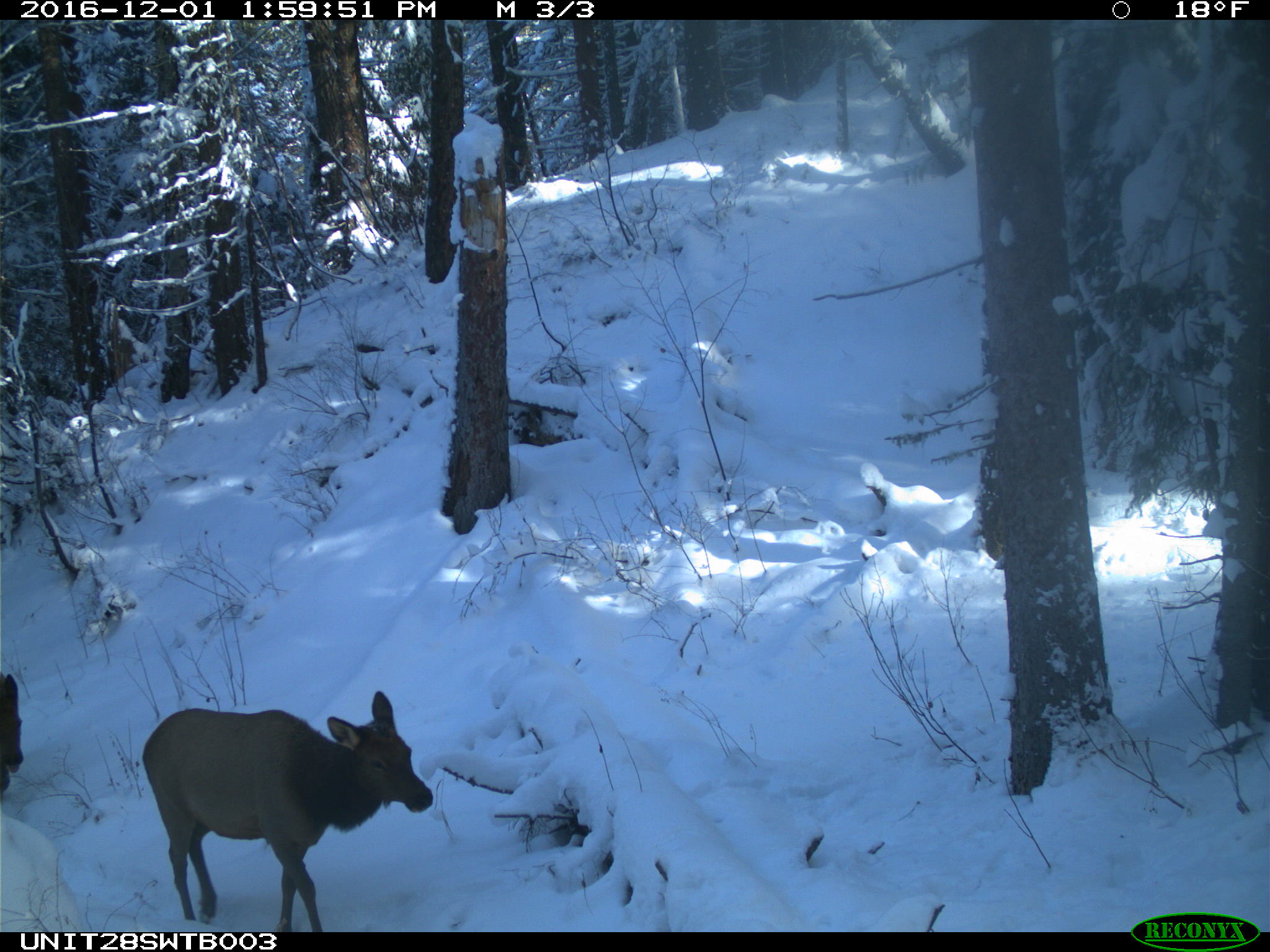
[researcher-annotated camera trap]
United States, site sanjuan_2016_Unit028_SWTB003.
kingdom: Animalia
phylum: Chordata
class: Mammalia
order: Artiodactyla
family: Cervidae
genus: Cervus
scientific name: Cervus elaphus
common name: red deer